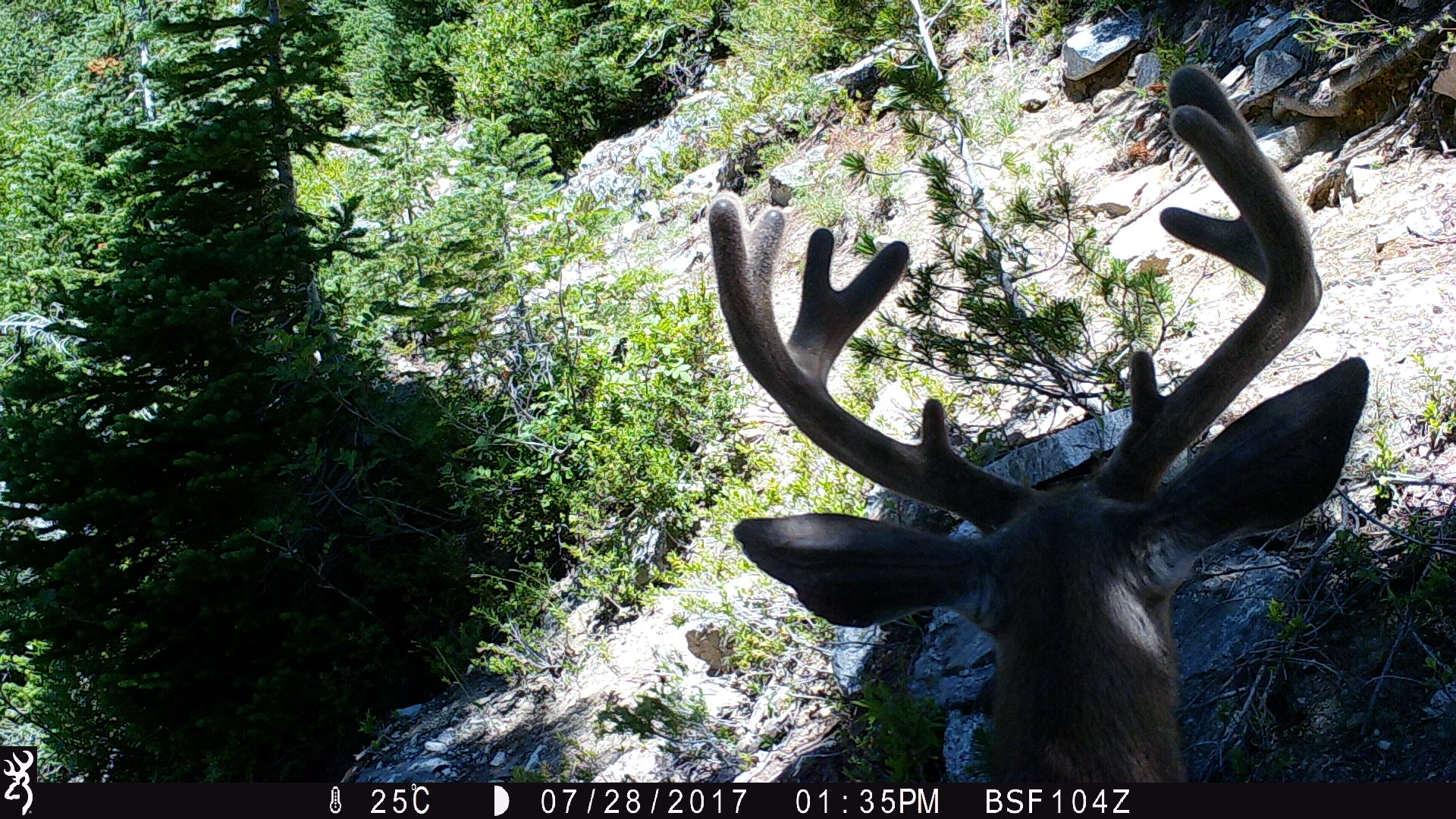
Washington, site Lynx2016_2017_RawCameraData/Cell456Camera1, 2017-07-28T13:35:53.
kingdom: Animalia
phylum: Chordata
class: Mammalia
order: Artiodactyla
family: Cervidae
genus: Odocoileus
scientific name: Odocoileus hemionus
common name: mule deer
Odocoileus hemionus (mule deer). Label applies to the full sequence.